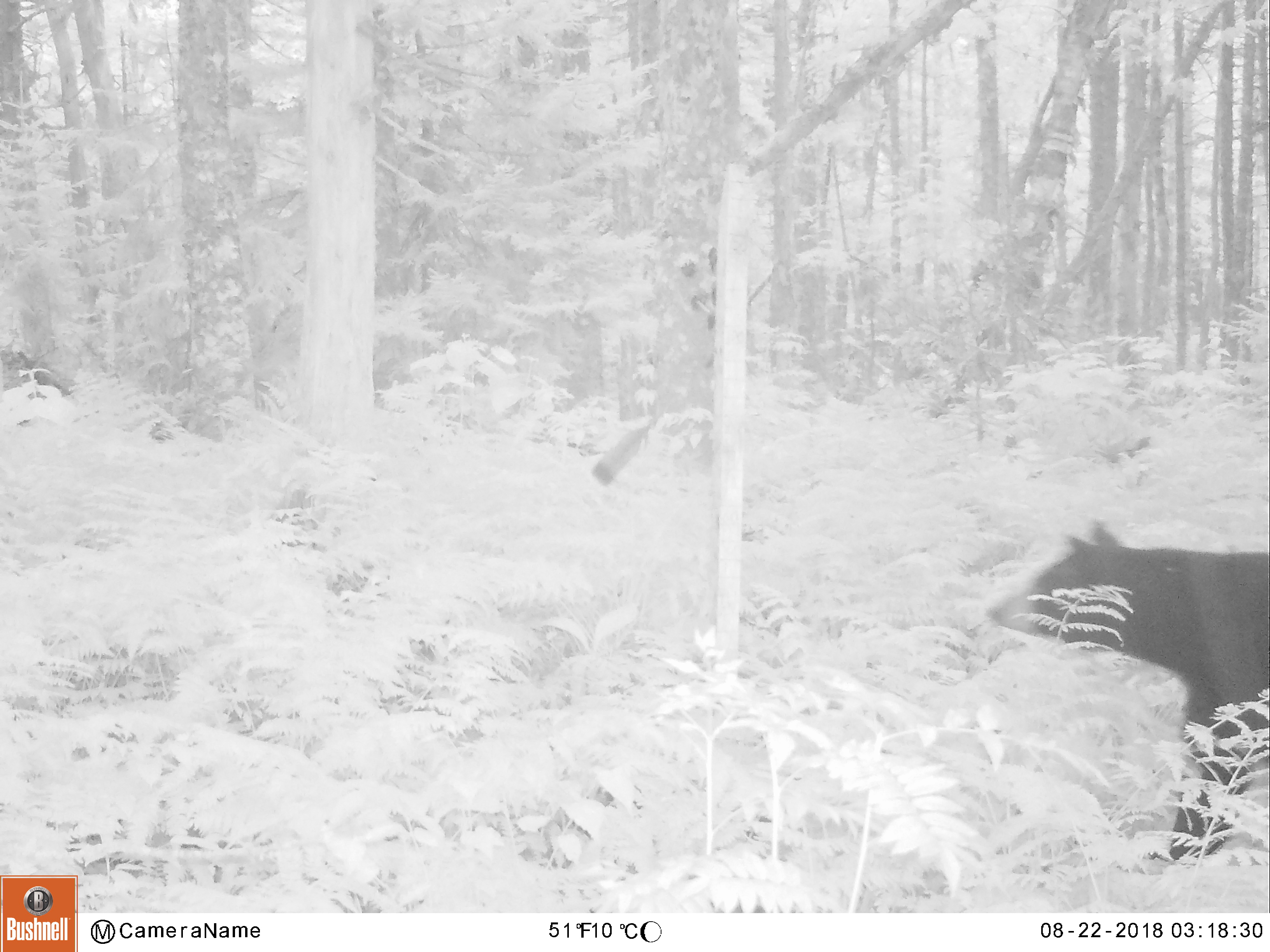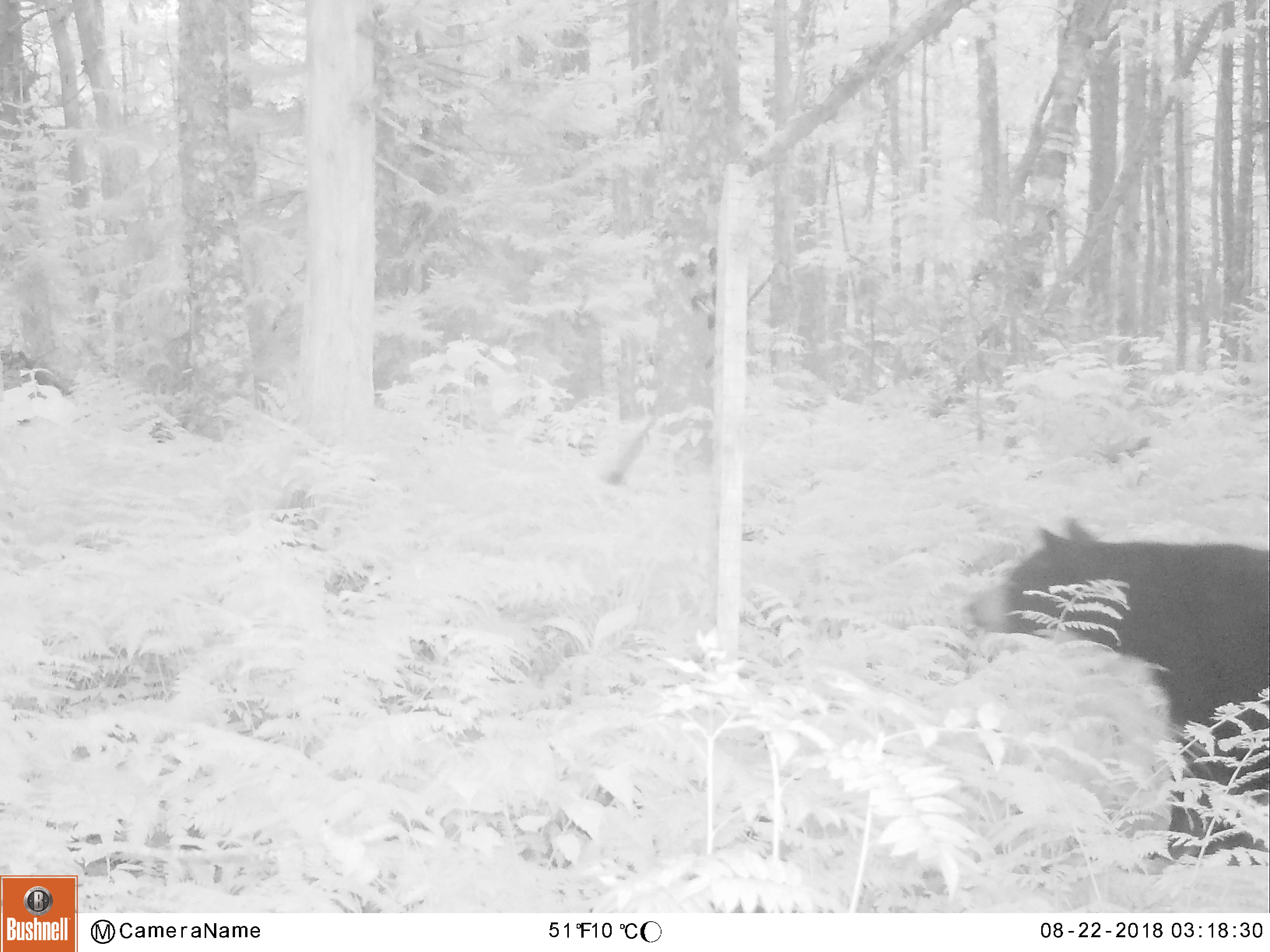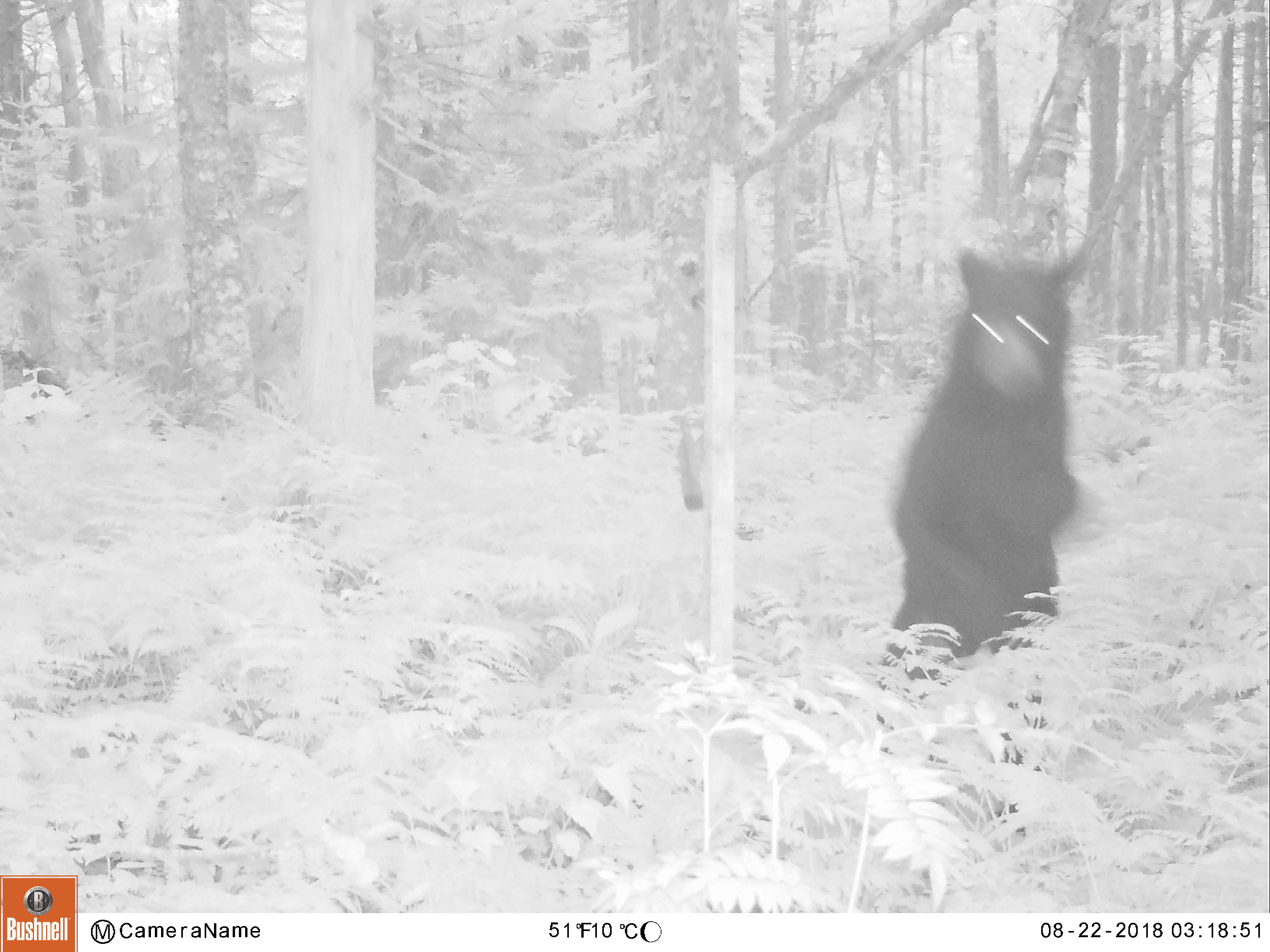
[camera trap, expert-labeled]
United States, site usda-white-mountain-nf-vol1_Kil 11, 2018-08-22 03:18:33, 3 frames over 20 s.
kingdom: Animalia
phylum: Chordata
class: Mammalia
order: Carnivora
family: Ursidae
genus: Ursus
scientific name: Ursus americanus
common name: black bear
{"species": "black bear (Ursus americanus)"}